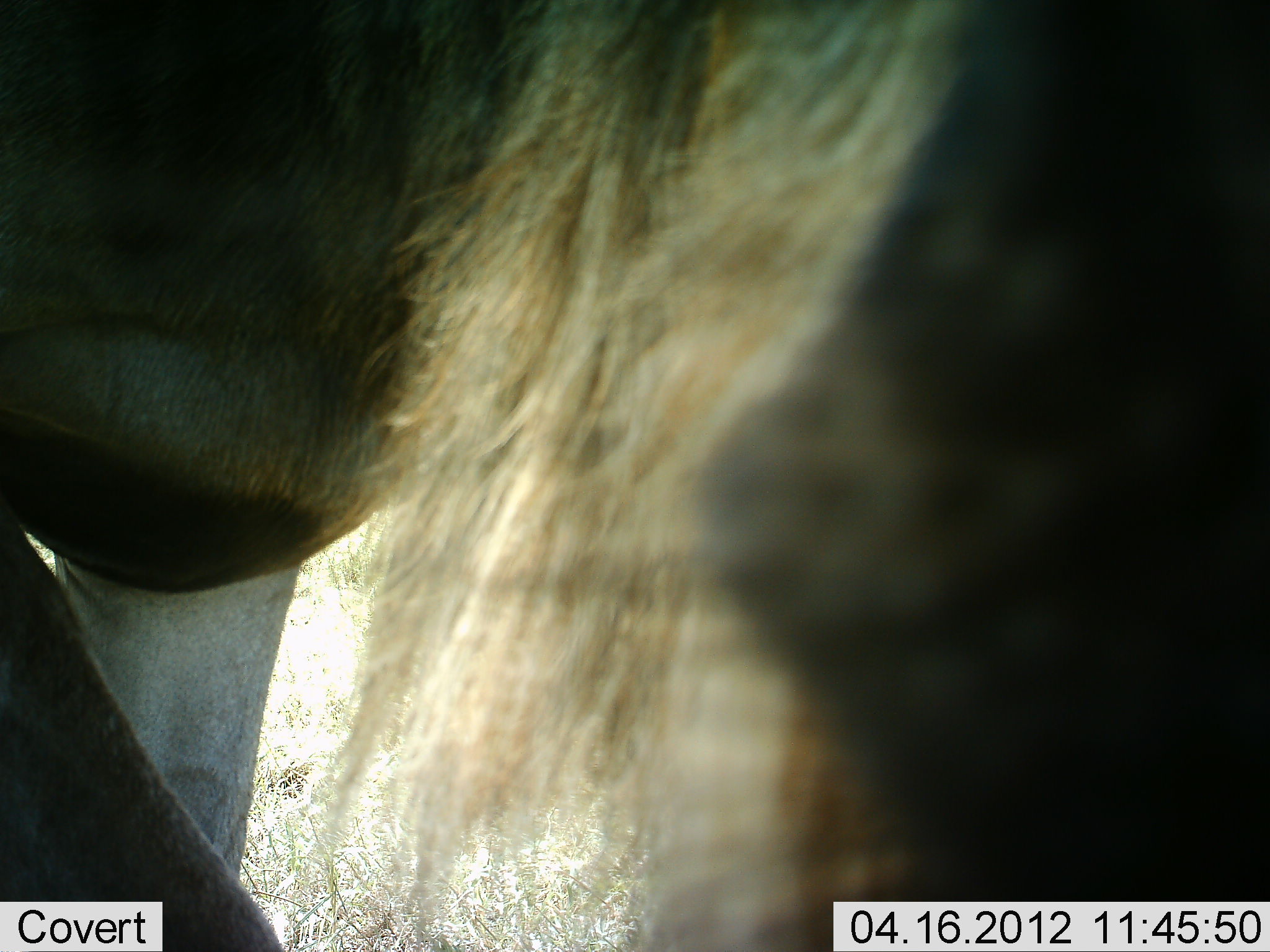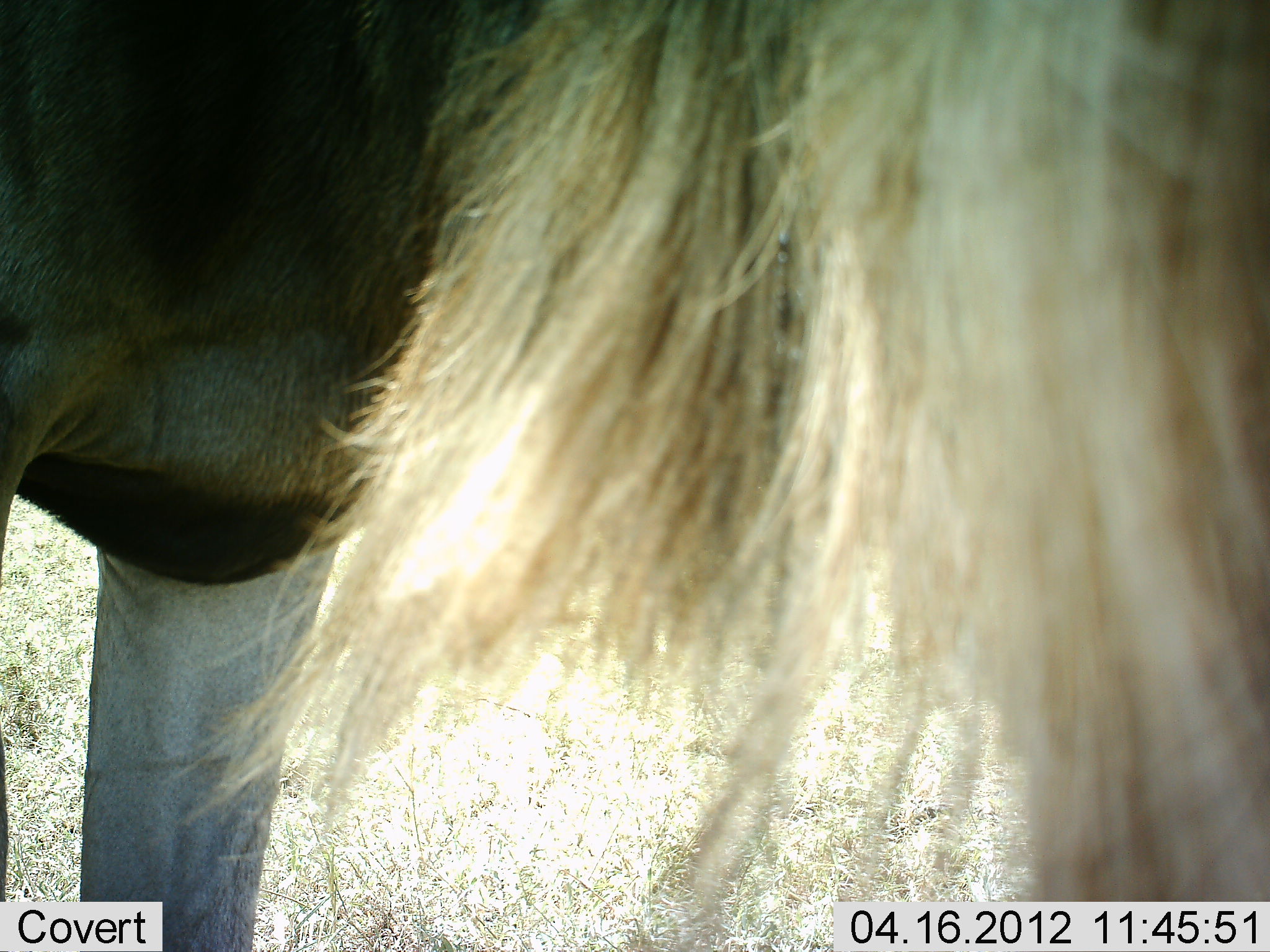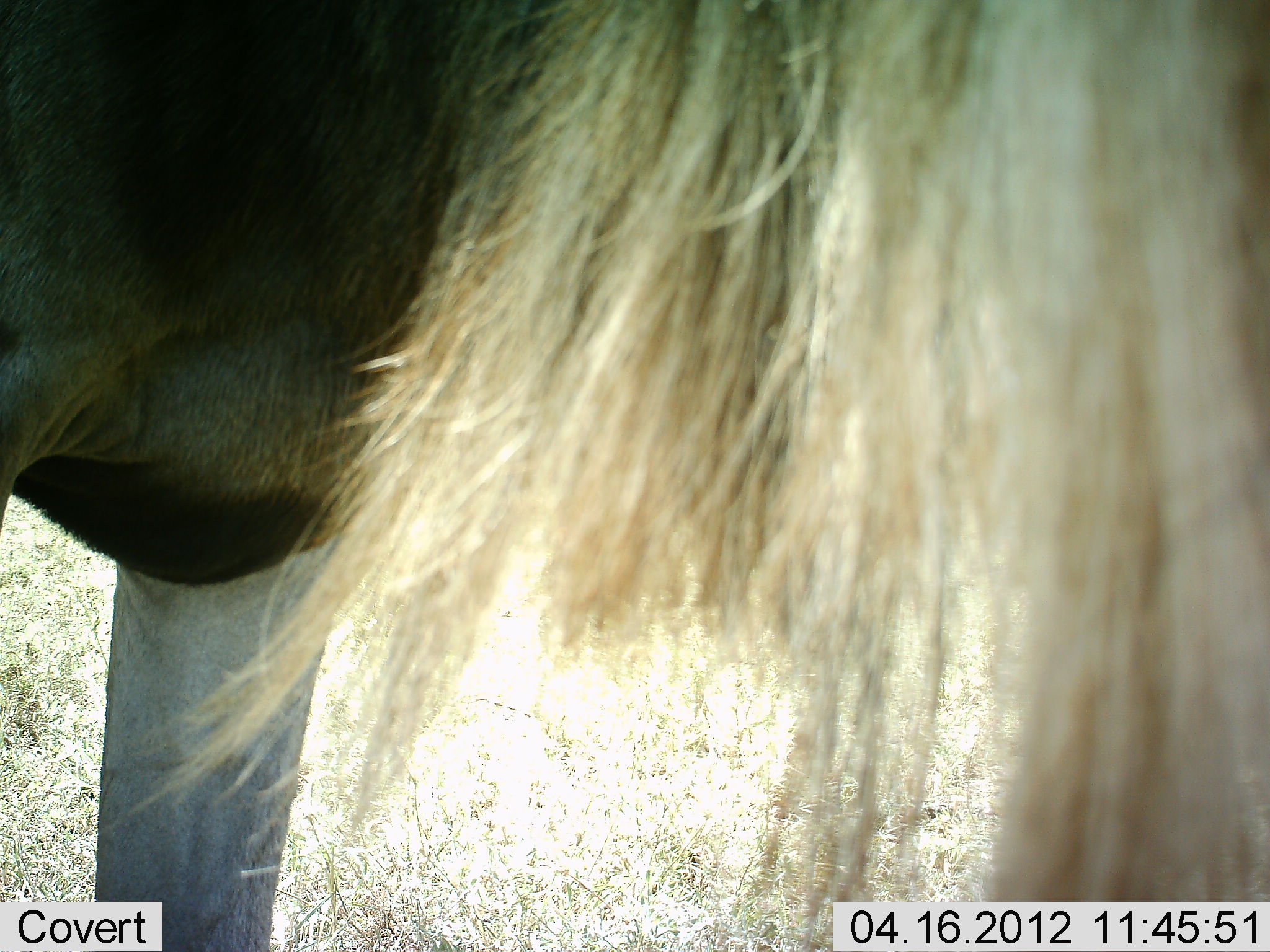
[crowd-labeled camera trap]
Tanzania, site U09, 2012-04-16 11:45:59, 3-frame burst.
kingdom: Animalia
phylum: Chordata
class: Mammalia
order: Artiodactyla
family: Bovidae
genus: Connochaetes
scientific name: Connochaetes taurinus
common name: blue wildebeest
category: wildebeest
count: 1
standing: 100%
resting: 0%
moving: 0%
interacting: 0%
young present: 0%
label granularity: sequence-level